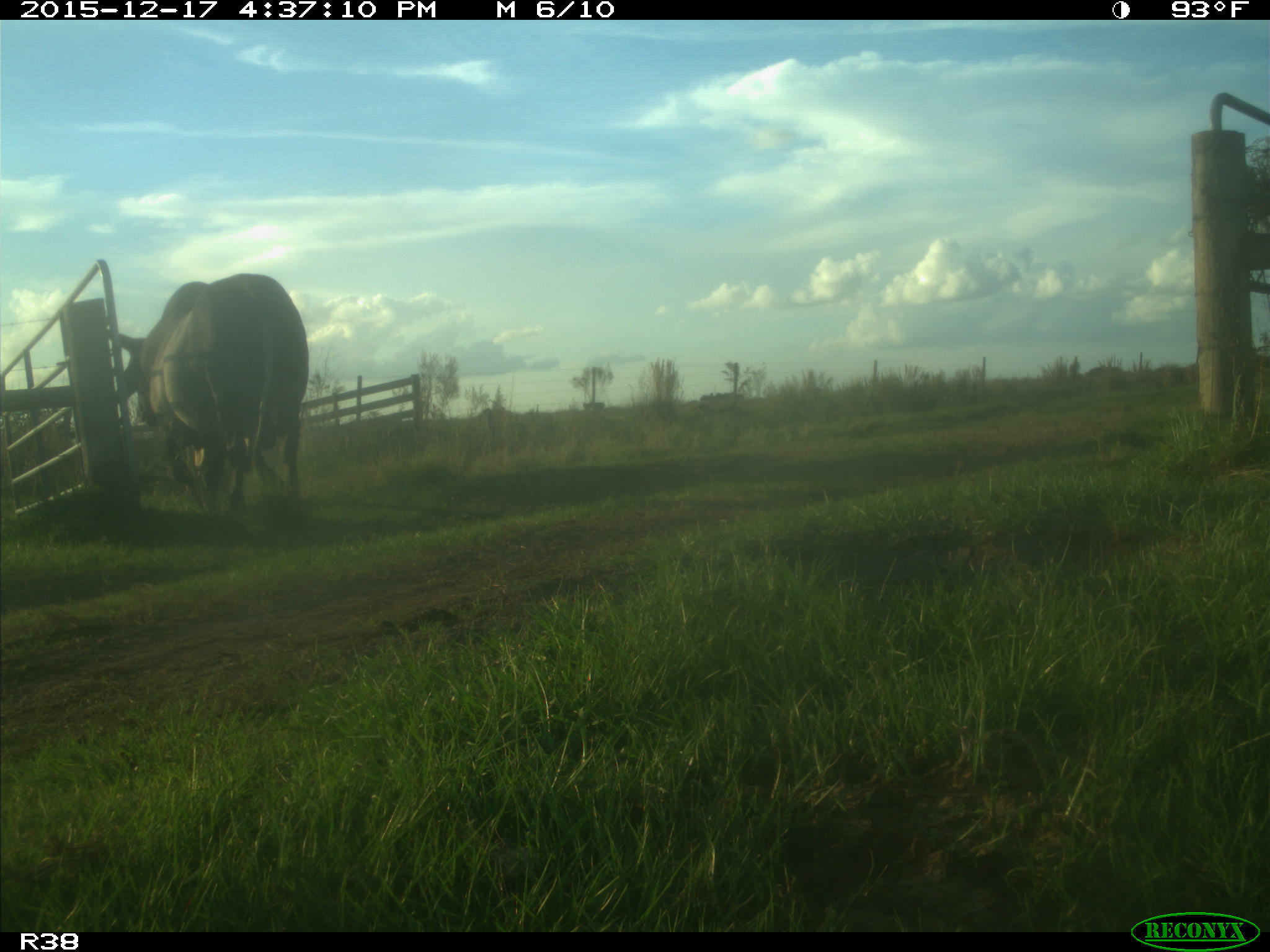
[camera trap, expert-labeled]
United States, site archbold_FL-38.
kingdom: Animalia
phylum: Chordata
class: Mammalia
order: Artiodactyla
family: Bovidae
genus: Bos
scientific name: Bos taurus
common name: domestic cow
Bos taurus (domestic cow).